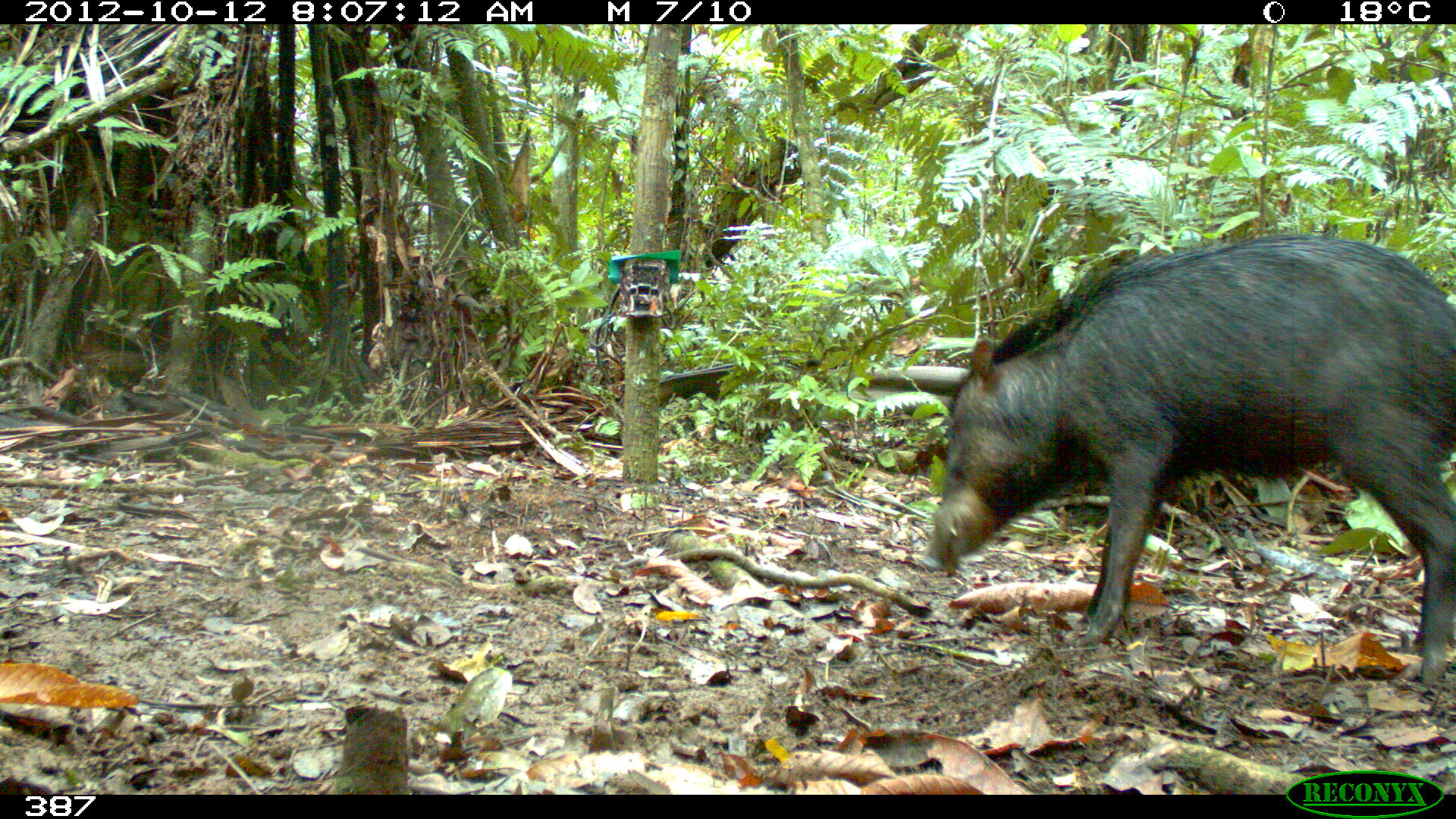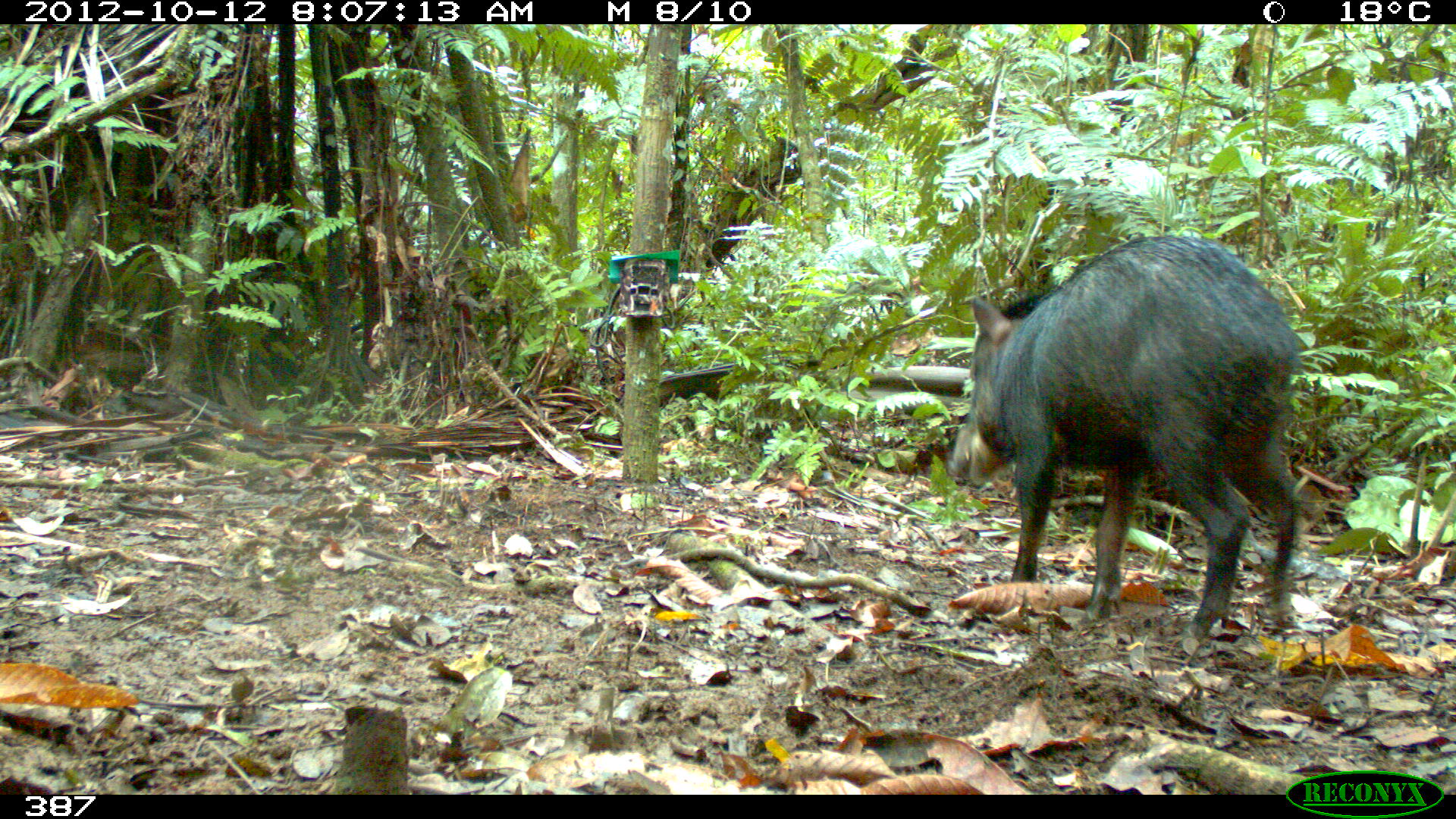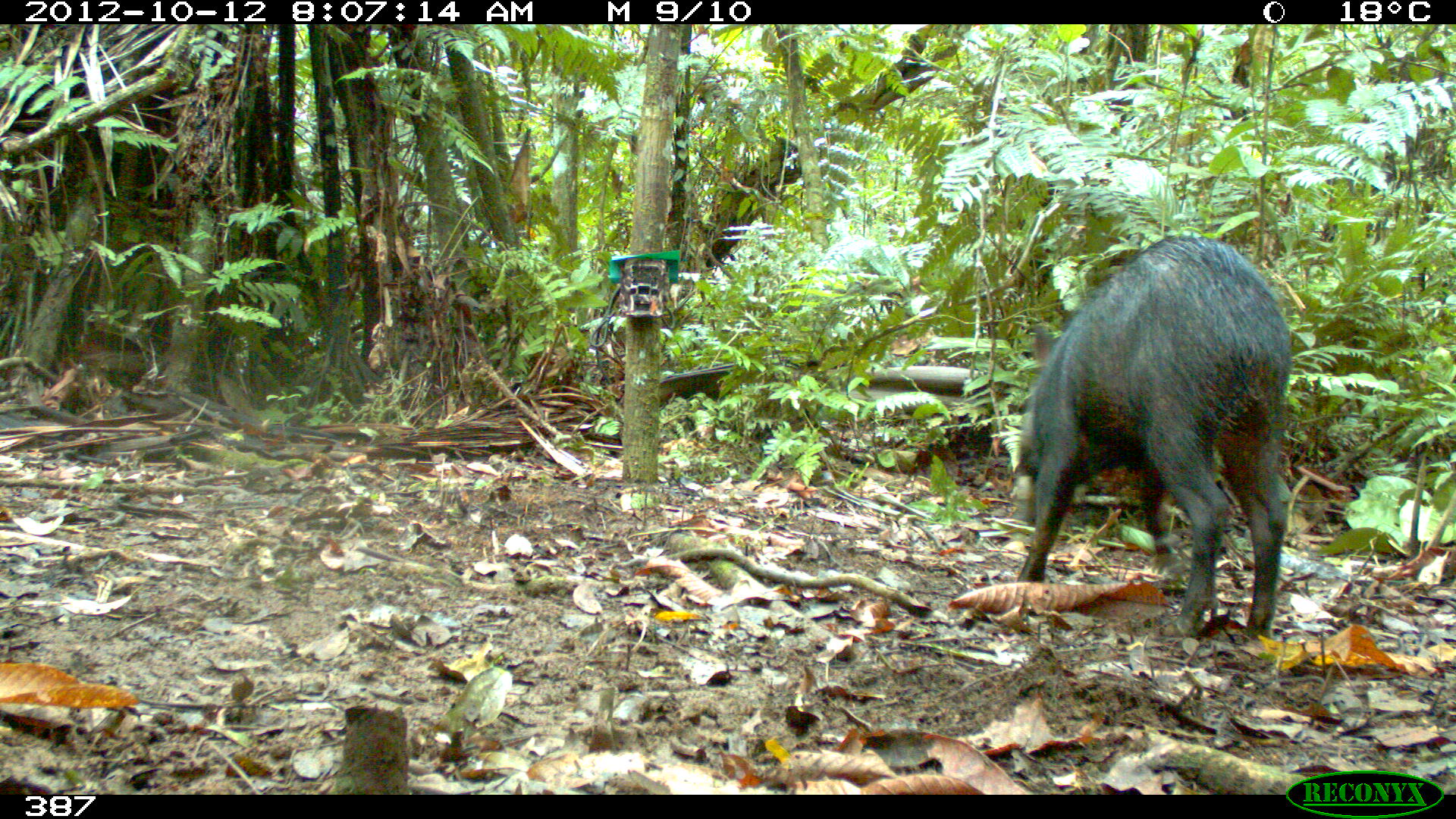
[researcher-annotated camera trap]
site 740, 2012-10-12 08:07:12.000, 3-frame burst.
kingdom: Animalia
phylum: Chordata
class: Mammalia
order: Artiodactyla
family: Tayassuidae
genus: Tayassu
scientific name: Tayassu pecari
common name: white-lipped peccary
Tayassu pecari (white-lipped peccary).